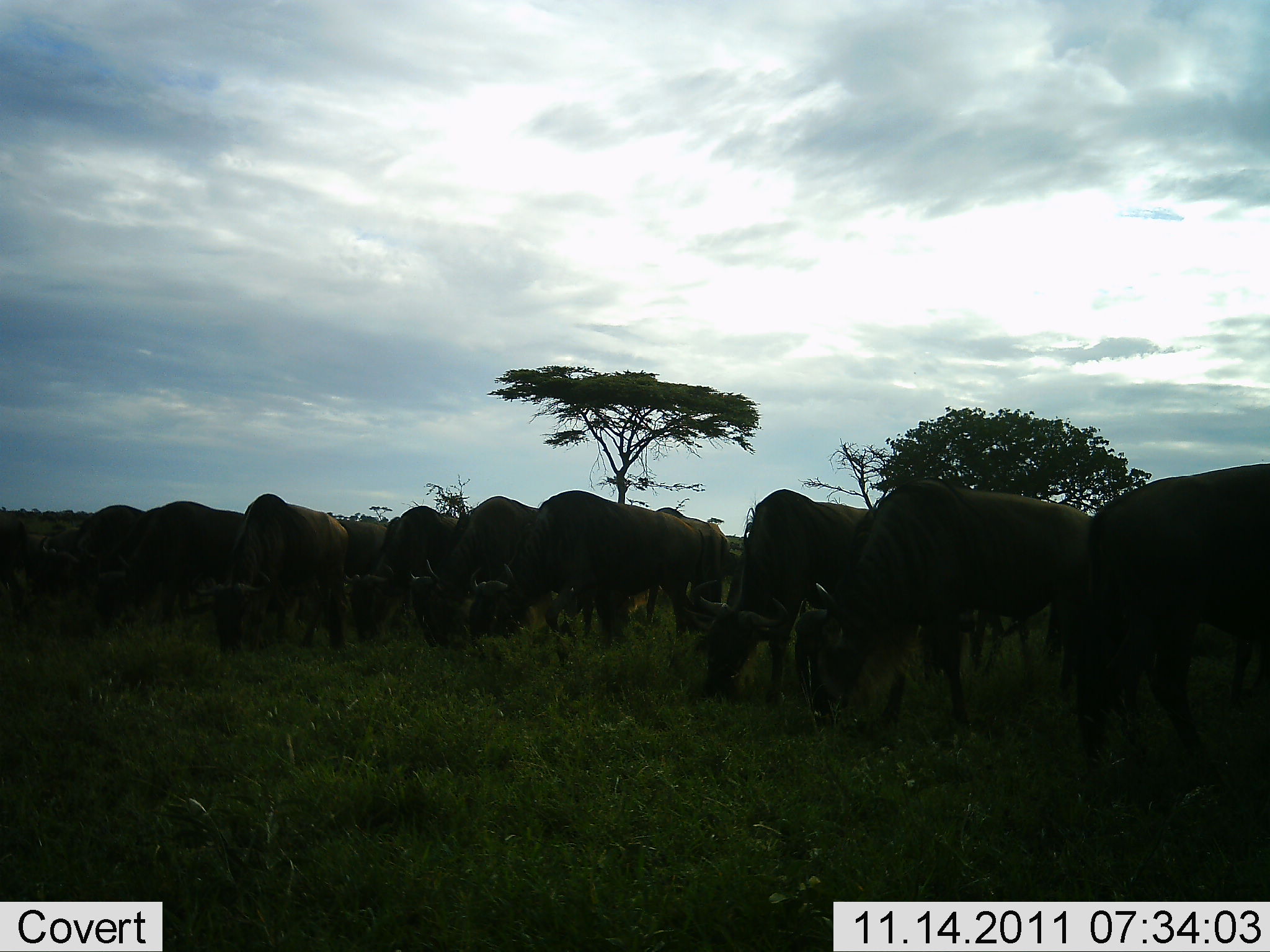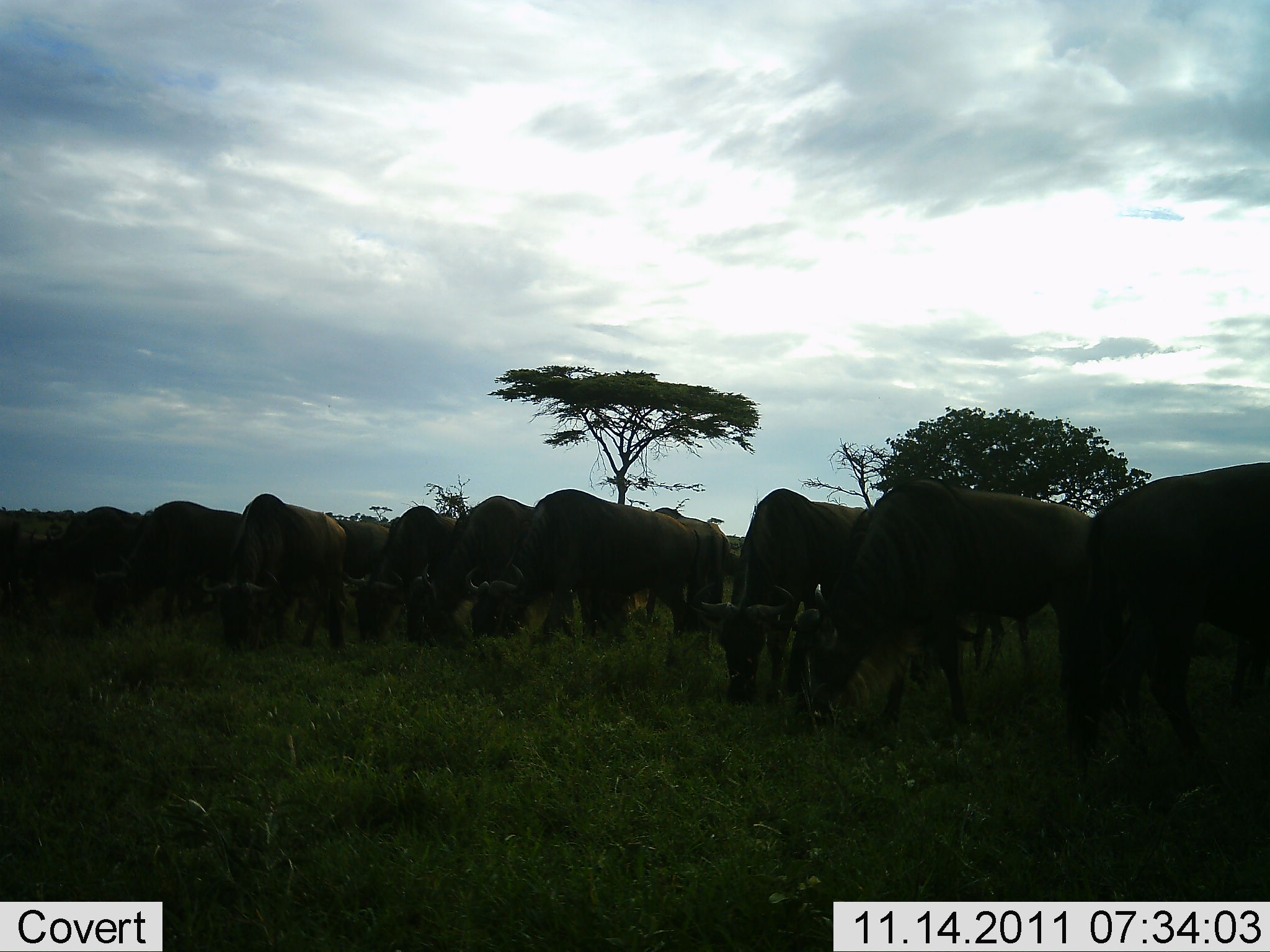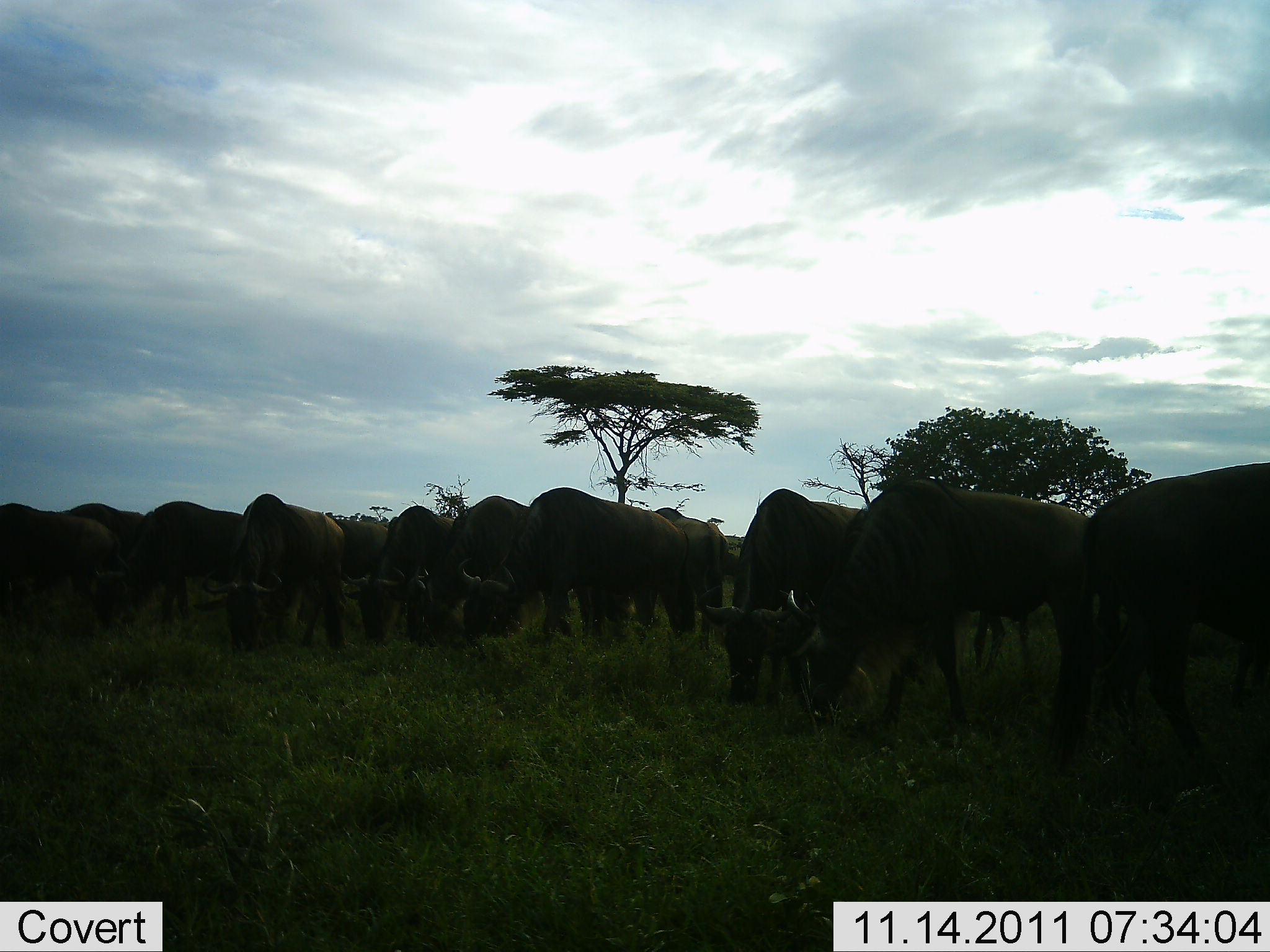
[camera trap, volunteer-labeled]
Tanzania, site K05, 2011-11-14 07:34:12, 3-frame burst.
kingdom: Animalia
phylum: Chordata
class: Mammalia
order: Artiodactyla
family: Bovidae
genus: Connochaetes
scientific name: Connochaetes taurinus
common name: blue wildebeest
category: wildebeest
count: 11-50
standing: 50%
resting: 0%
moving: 6%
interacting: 0%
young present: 0%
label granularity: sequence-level